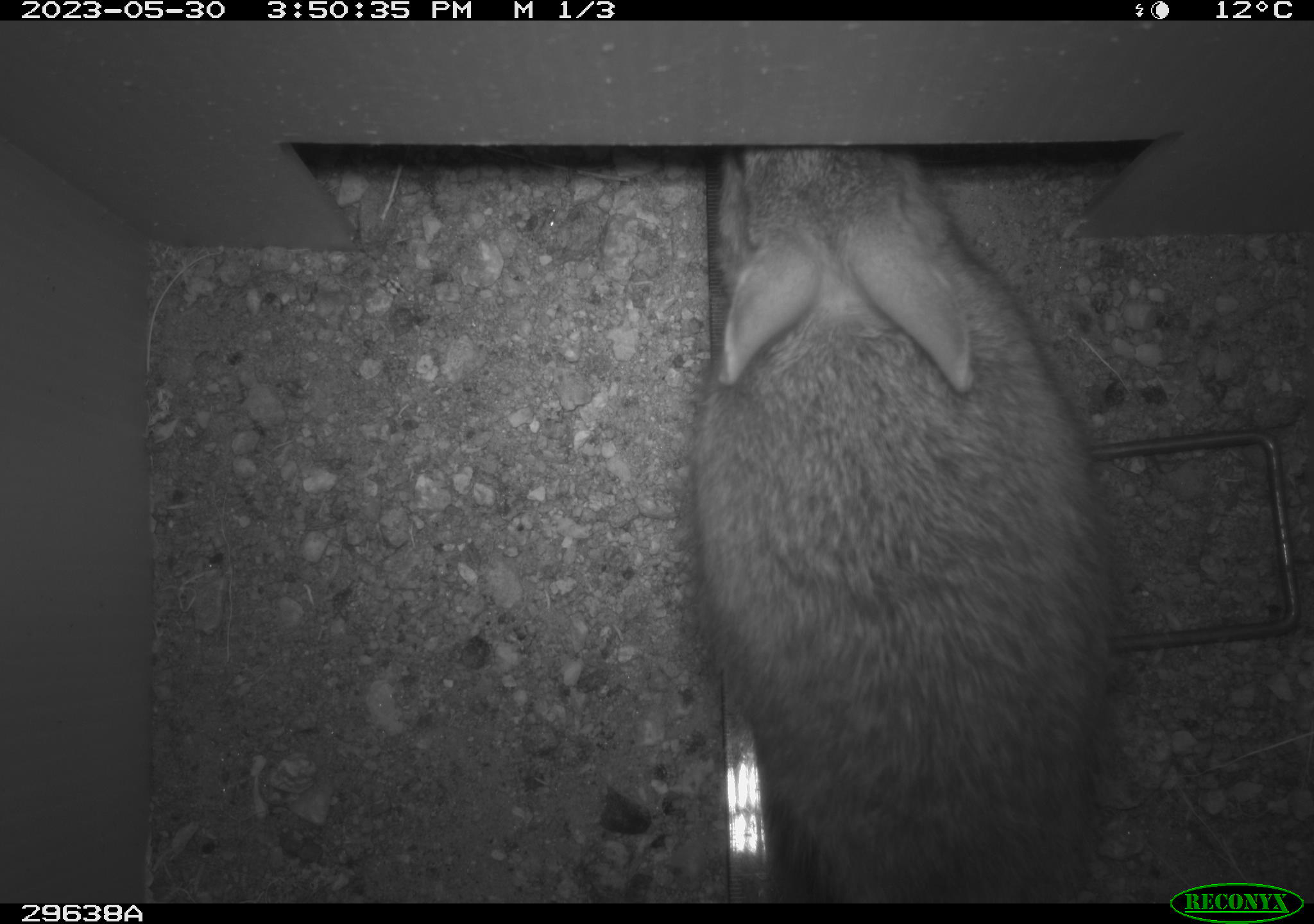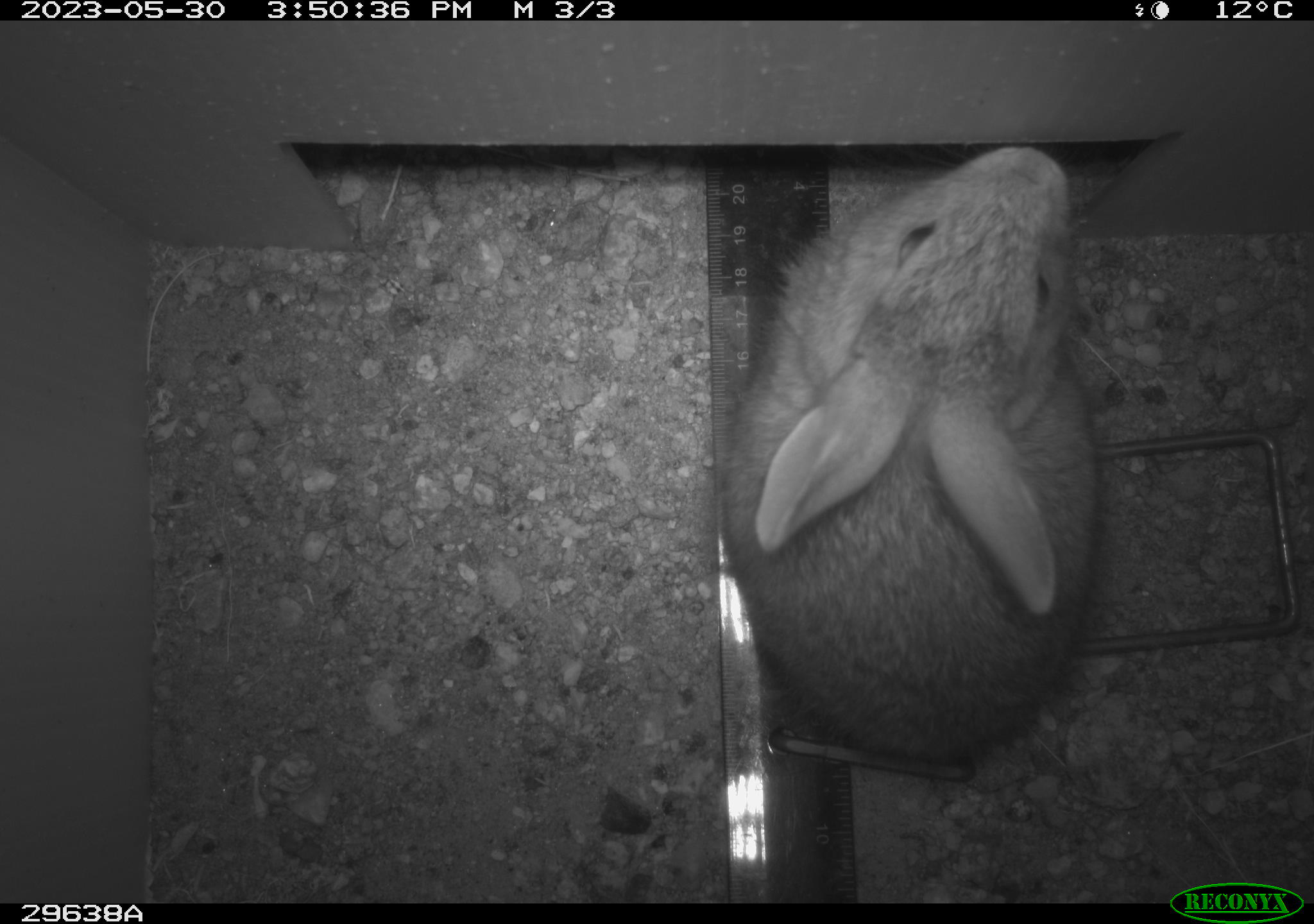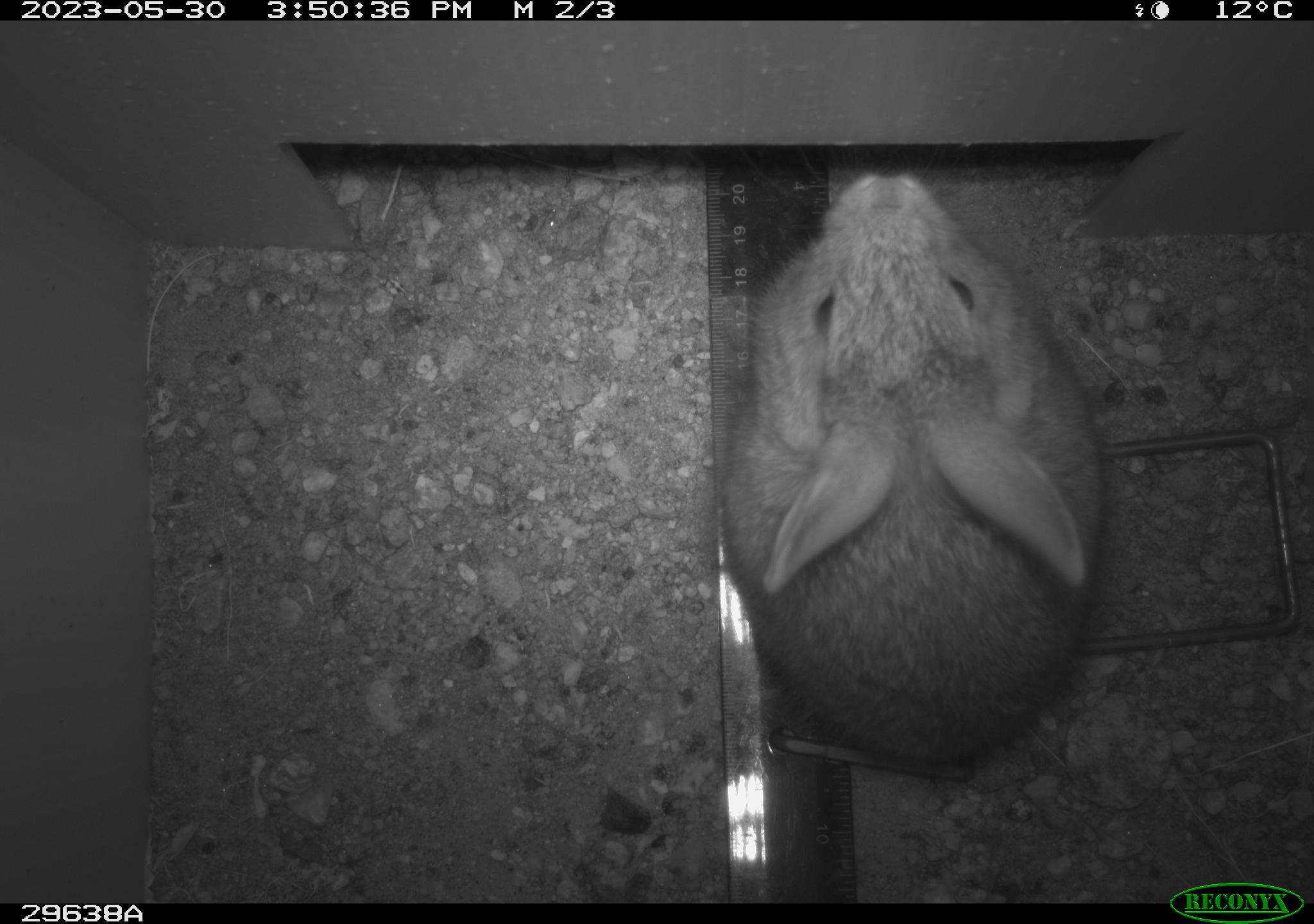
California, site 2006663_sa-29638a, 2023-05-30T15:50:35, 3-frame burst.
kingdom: Animalia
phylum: Chordata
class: Mammalia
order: Lagomorpha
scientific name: Lagomorpha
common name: hares, rabbits, and pikas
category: lagomorpha order